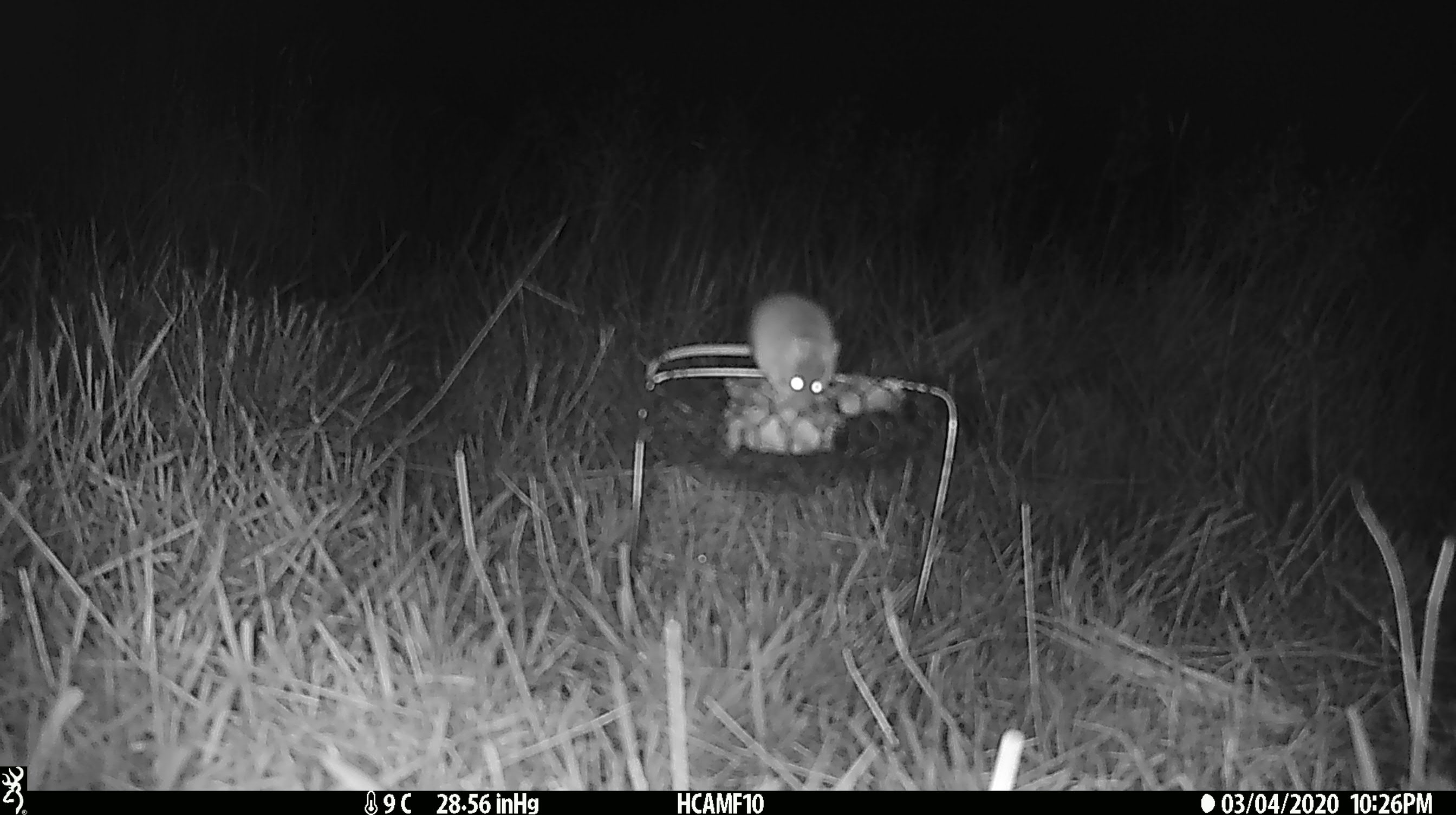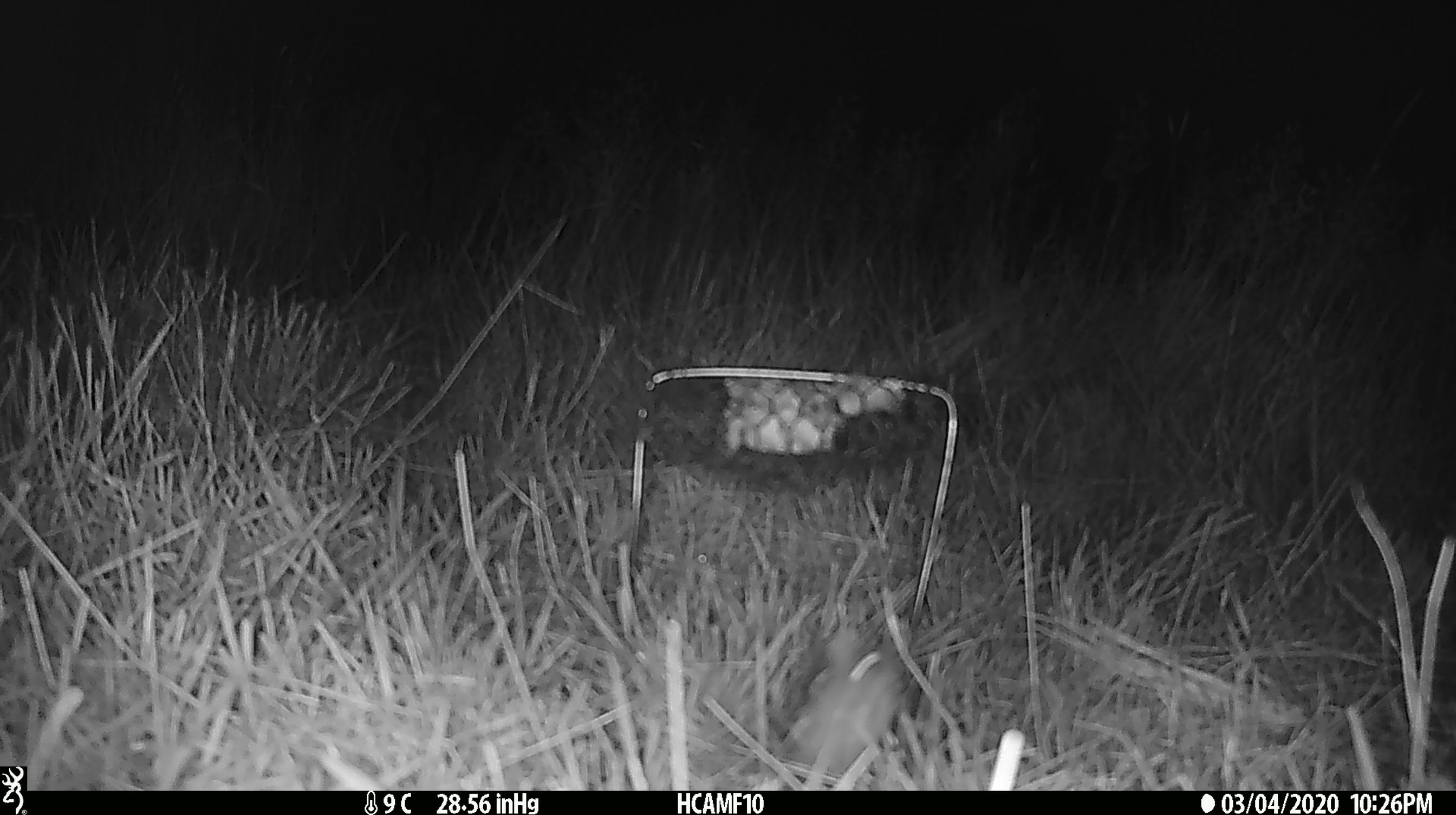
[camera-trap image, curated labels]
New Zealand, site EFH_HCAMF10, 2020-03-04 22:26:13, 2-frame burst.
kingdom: Animalia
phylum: Chordata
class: Mammalia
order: Rodentia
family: Muridae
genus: Mus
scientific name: Mus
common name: mouse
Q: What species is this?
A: Mouse (Mus).